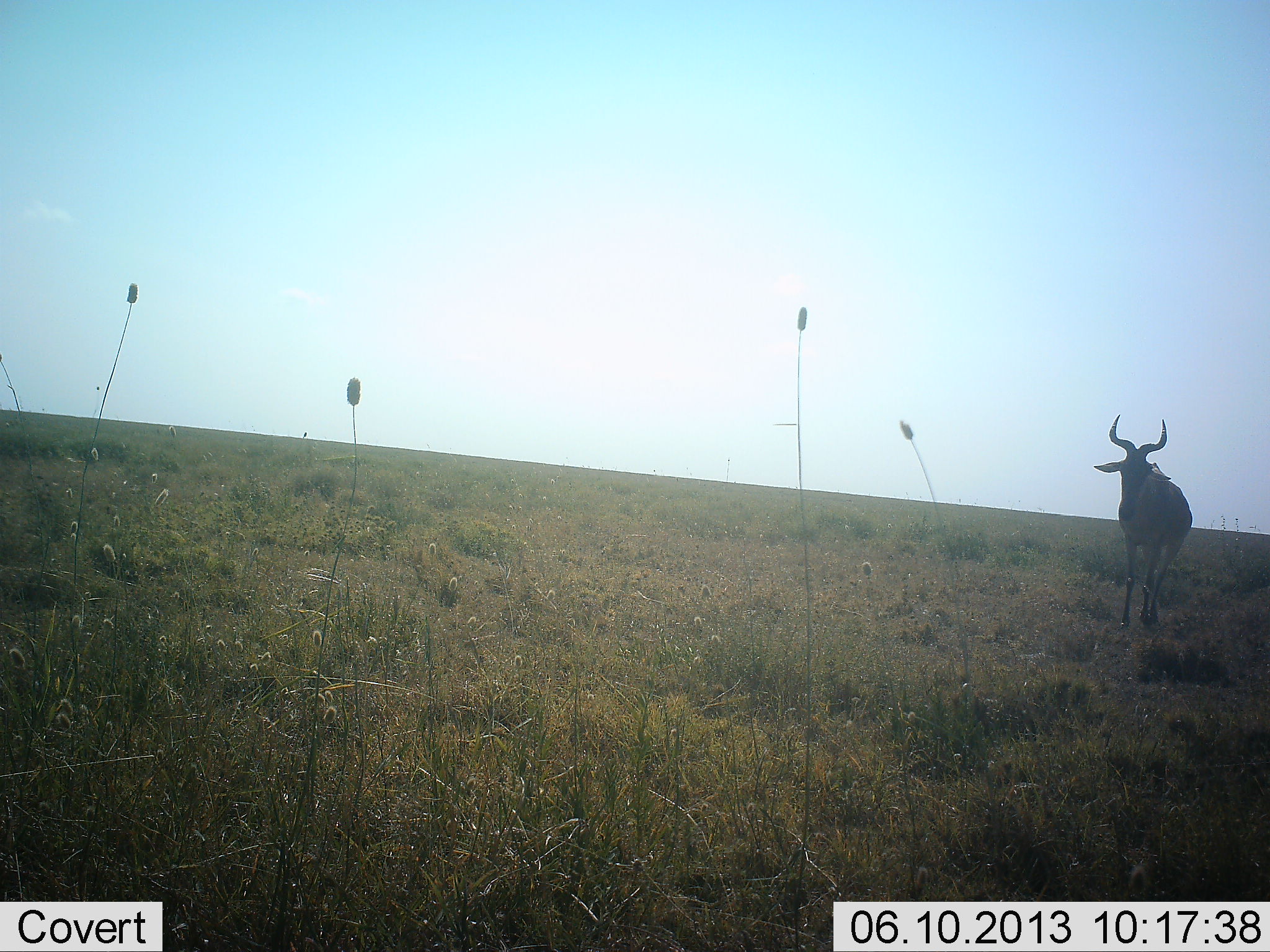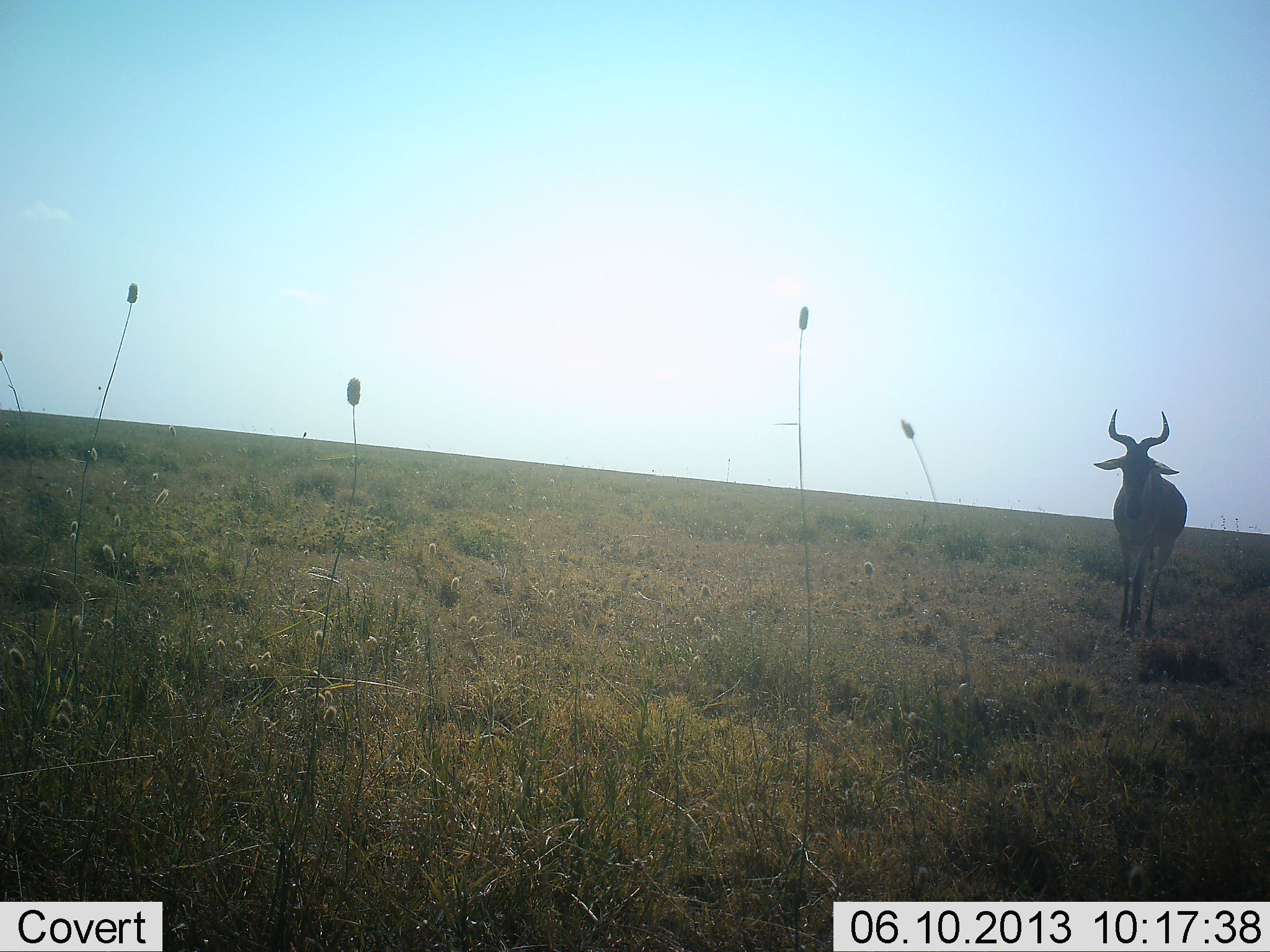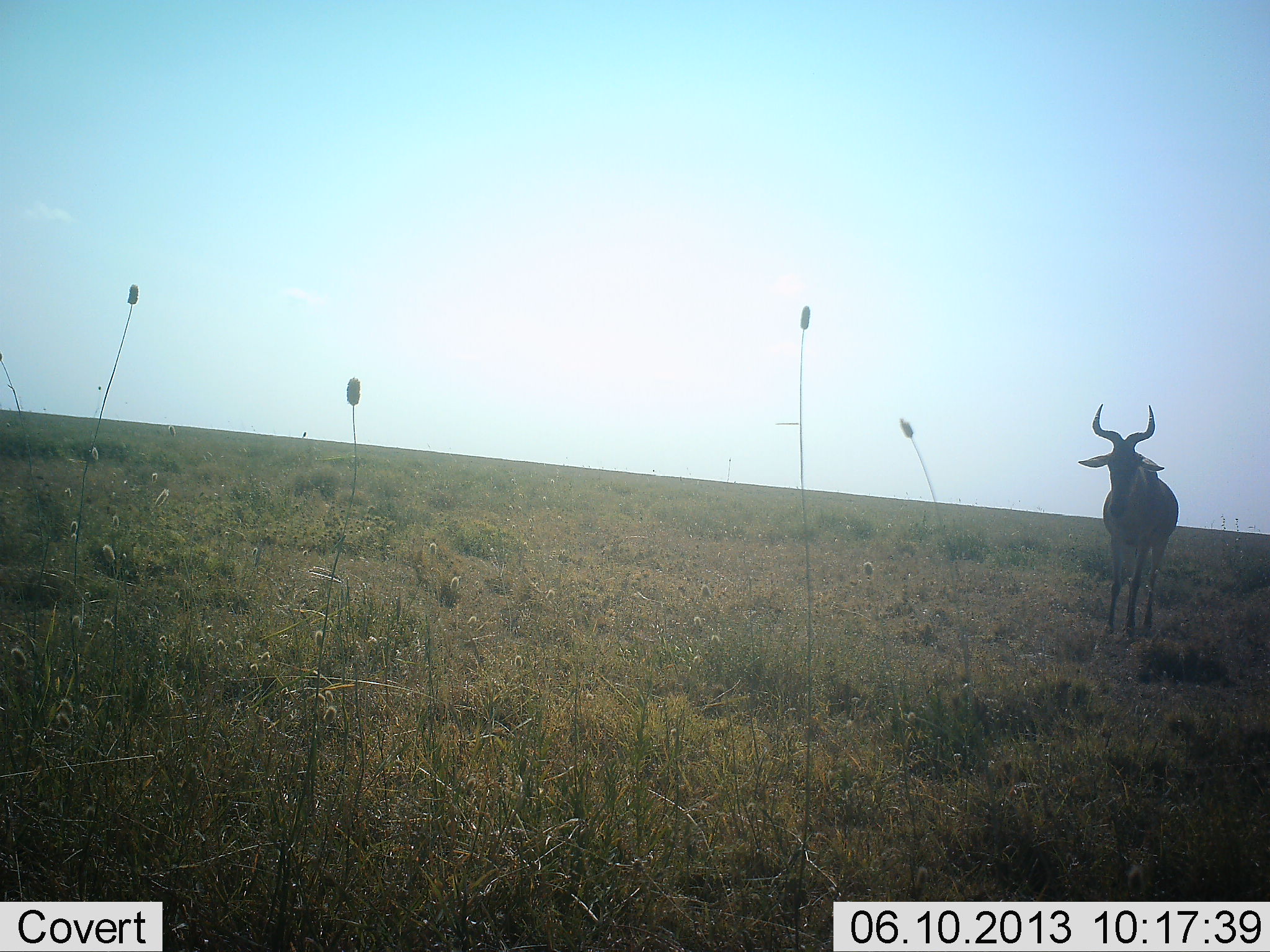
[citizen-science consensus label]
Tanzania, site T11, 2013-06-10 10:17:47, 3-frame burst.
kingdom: Animalia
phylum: Chordata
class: Mammalia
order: Artiodactyla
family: Bovidae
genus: Alcelaphus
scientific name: Alcelaphus buselaphus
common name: hartebeest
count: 1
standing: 37%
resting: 0%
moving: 68%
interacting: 0%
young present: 0%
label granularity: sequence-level